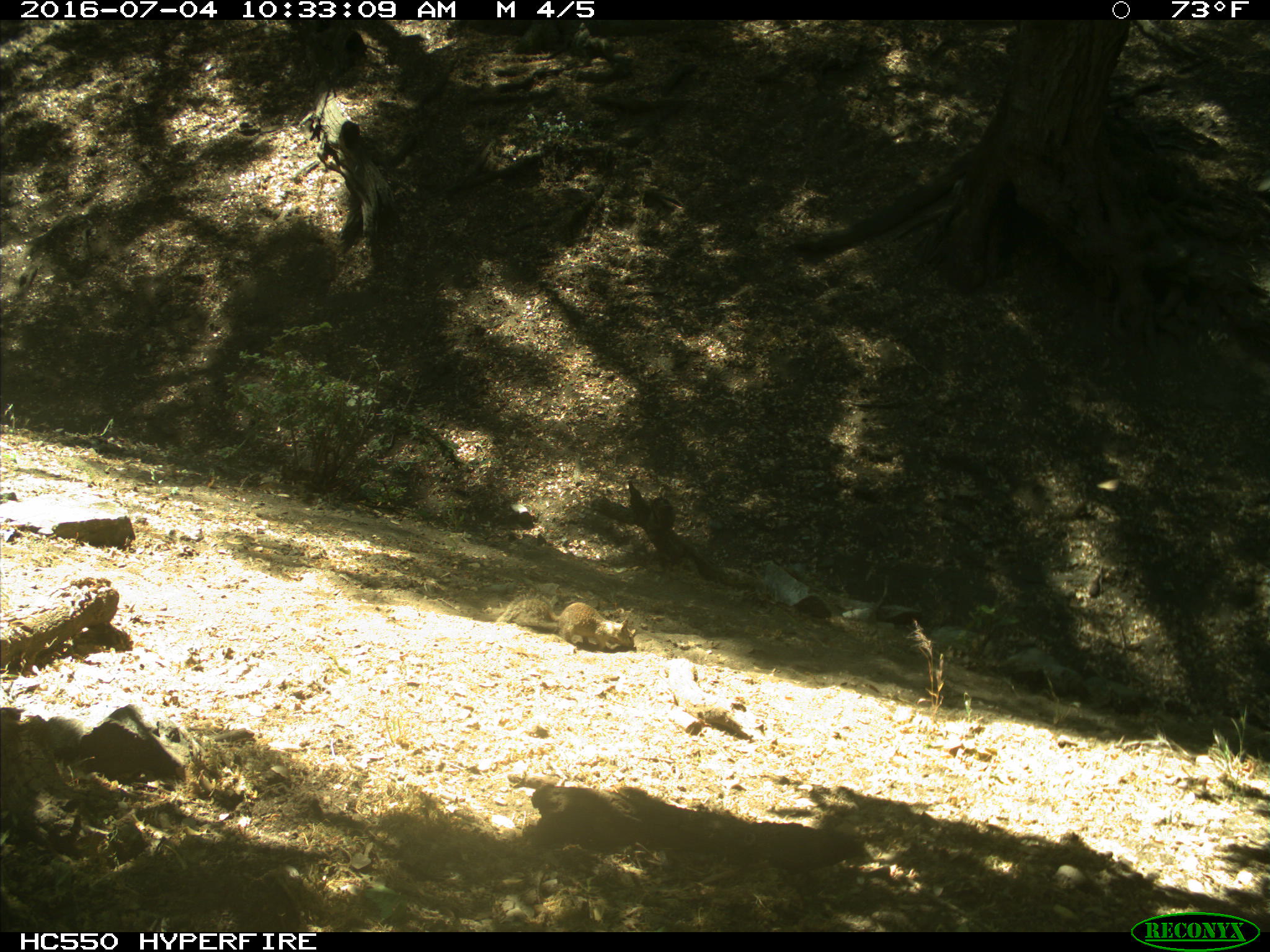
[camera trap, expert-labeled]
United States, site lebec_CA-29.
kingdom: Animalia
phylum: Chordata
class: Mammalia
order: Rodentia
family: Sciuridae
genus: Otospermophilus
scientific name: Otospermophilus beecheyi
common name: california ground squirrel